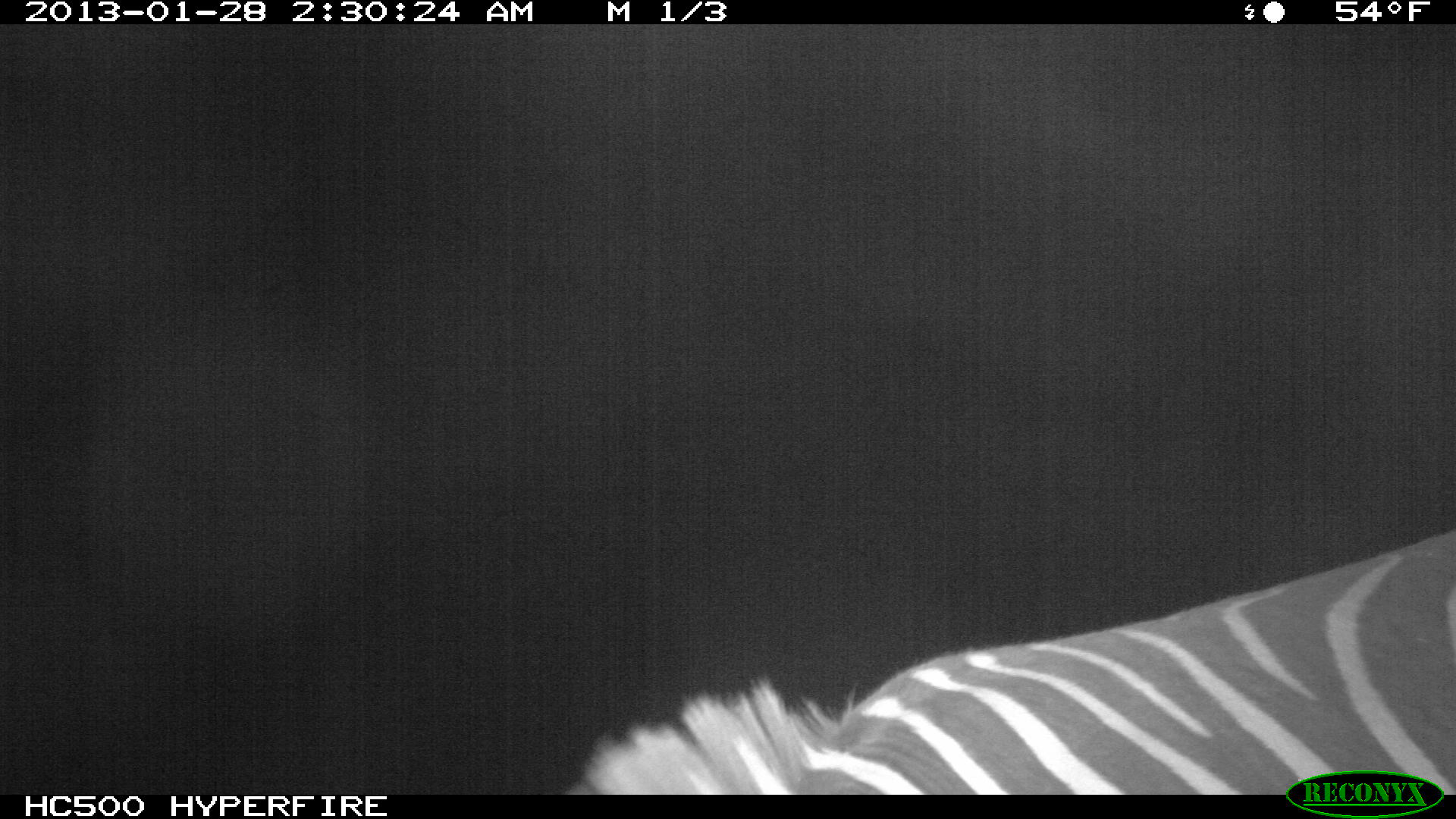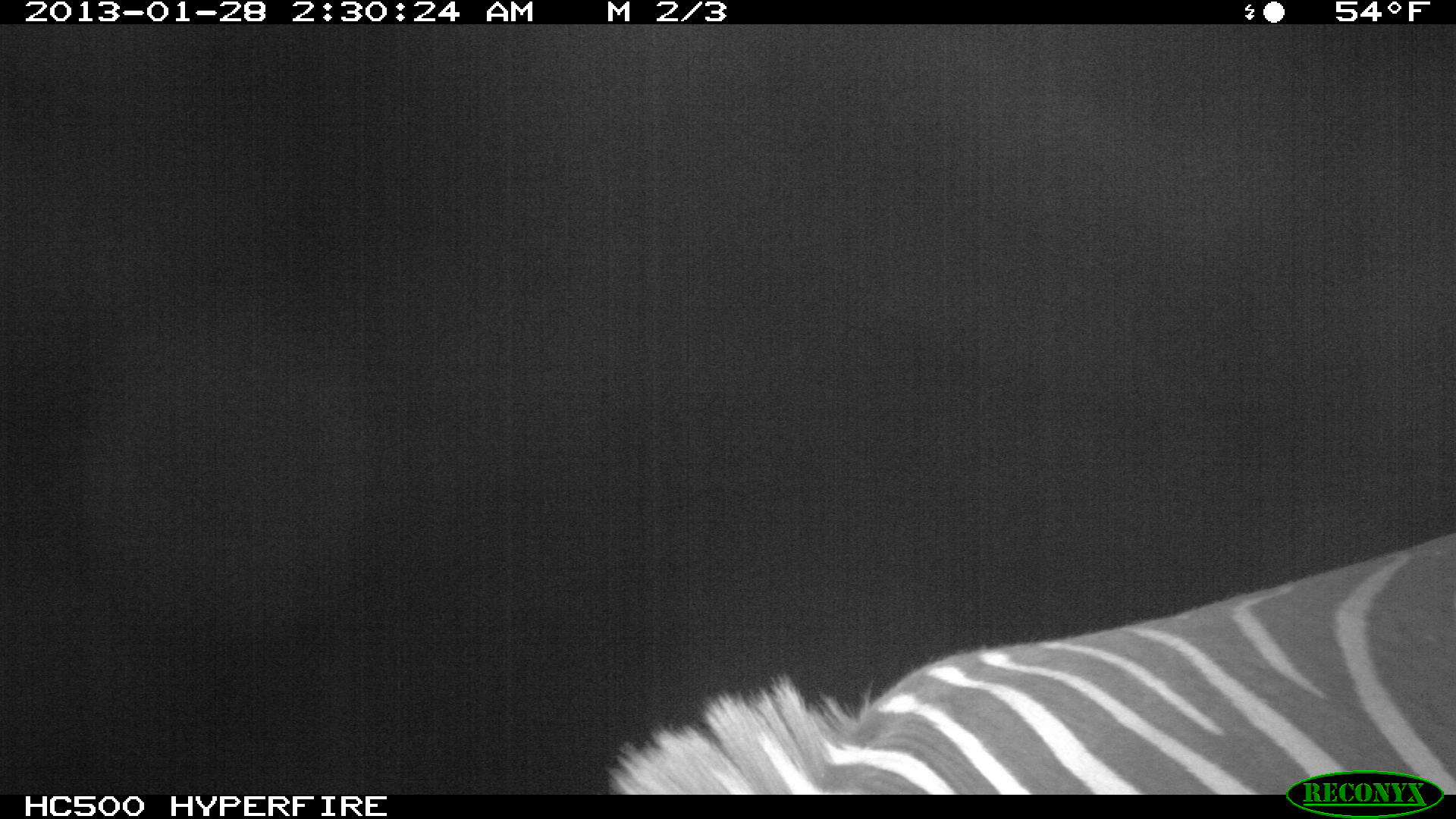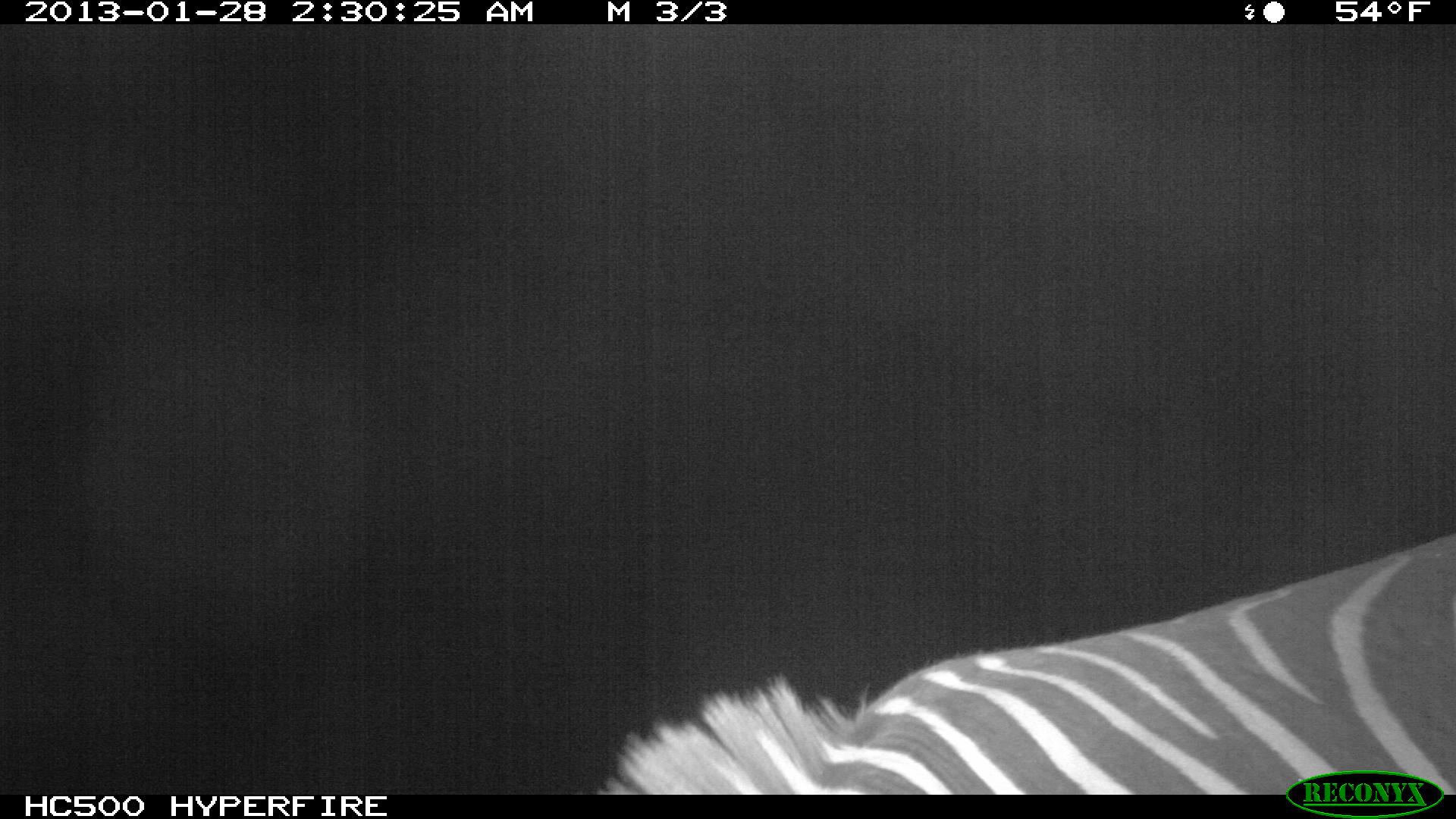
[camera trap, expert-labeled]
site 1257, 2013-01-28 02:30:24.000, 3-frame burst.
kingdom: Animalia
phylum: Chordata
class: Mammalia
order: Perissodactyla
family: Equidae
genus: Equus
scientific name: Equus quagga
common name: plains zebra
Equus quagga (plains zebra), count 1.